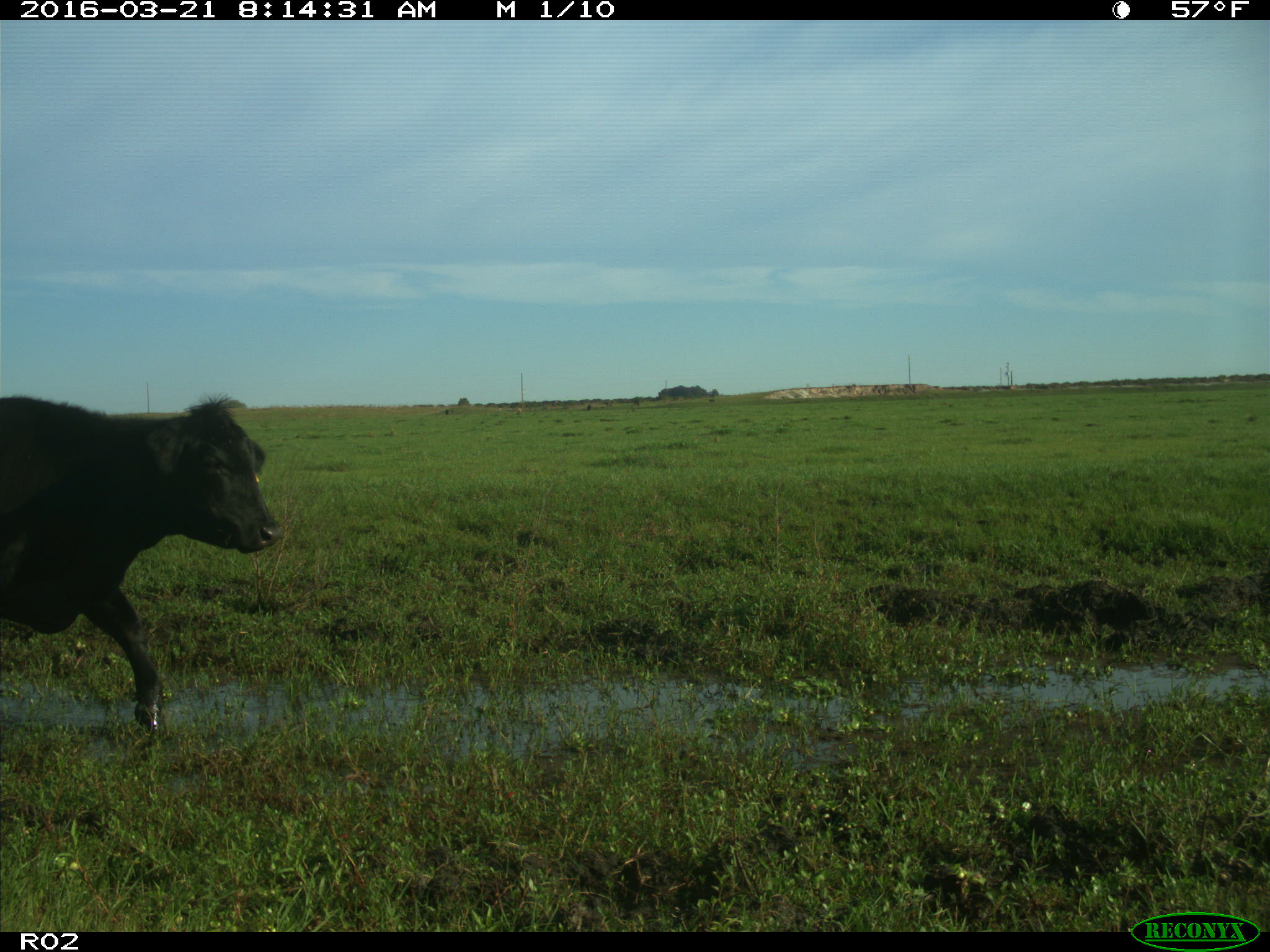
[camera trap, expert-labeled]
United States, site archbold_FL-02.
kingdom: Animalia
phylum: Chordata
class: Mammalia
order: Artiodactyla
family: Bovidae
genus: Bos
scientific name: Bos taurus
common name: domestic cow